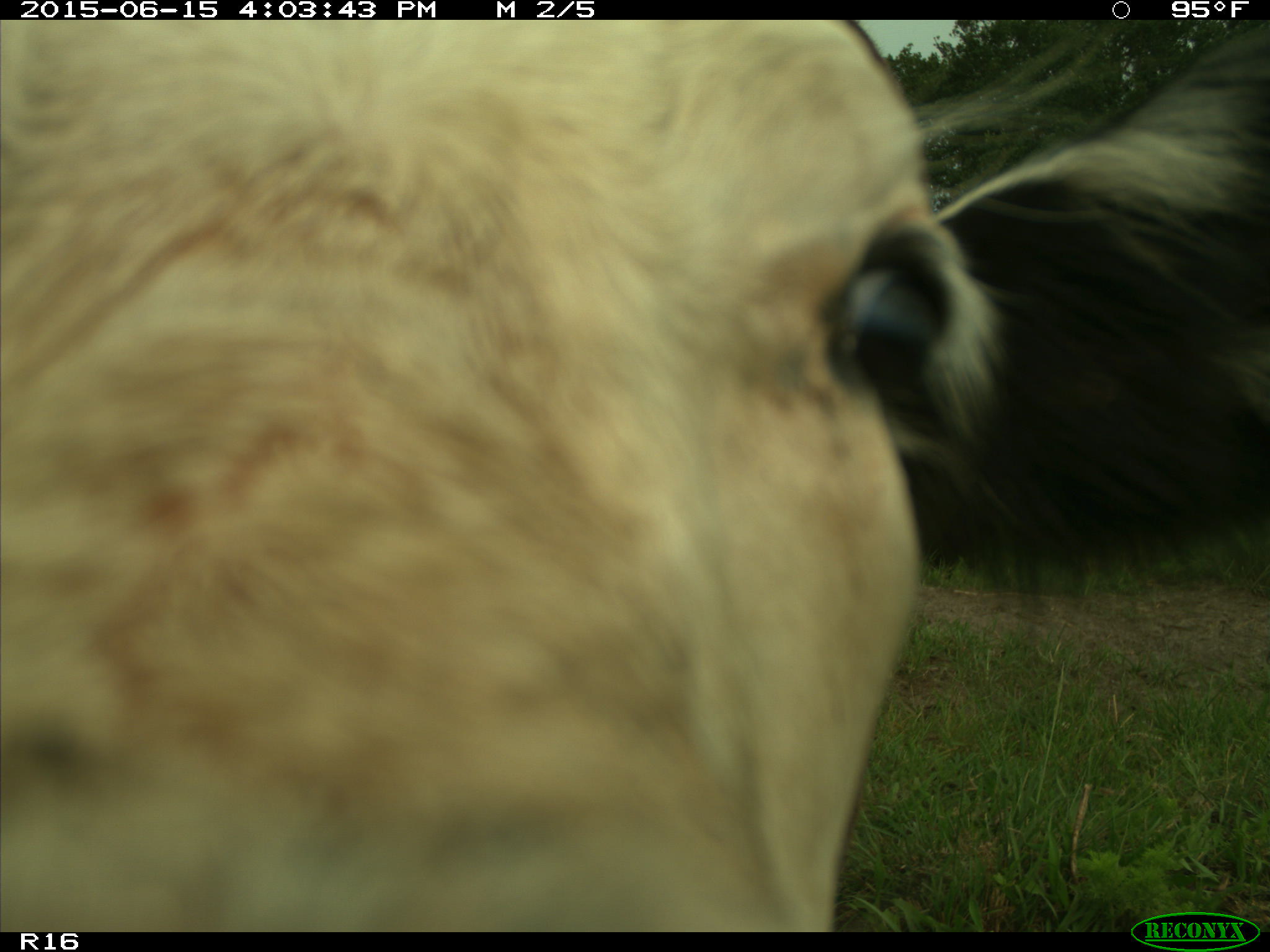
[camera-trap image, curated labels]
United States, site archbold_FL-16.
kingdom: Animalia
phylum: Chordata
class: Mammalia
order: Artiodactyla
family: Bovidae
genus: Bos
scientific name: Bos taurus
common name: domestic cow